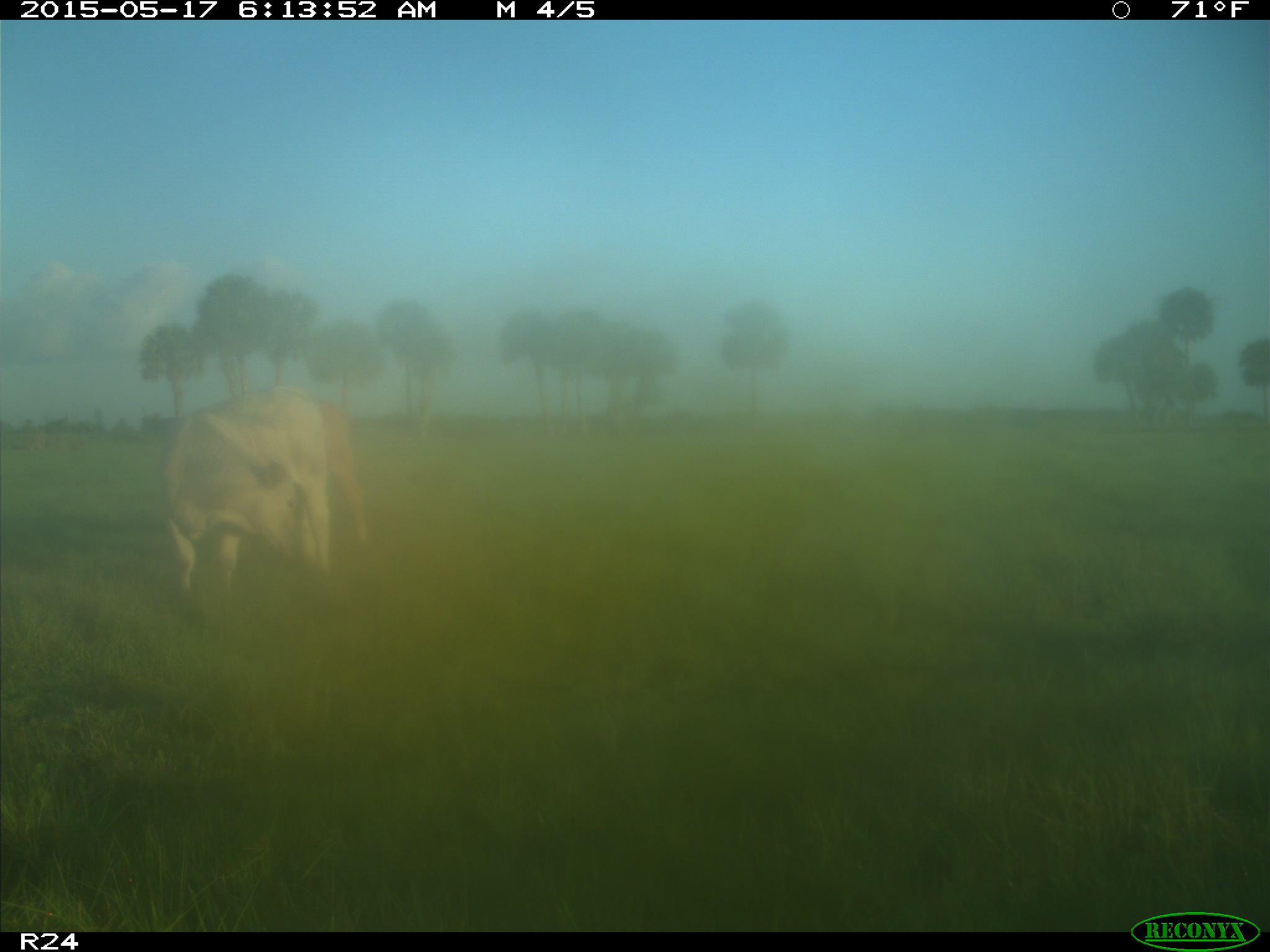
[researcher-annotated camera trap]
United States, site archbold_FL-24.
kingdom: Animalia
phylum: Chordata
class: Mammalia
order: Artiodactyla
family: Bovidae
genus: Bos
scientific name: Bos taurus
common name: domestic cow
Bos taurus (domestic cow).